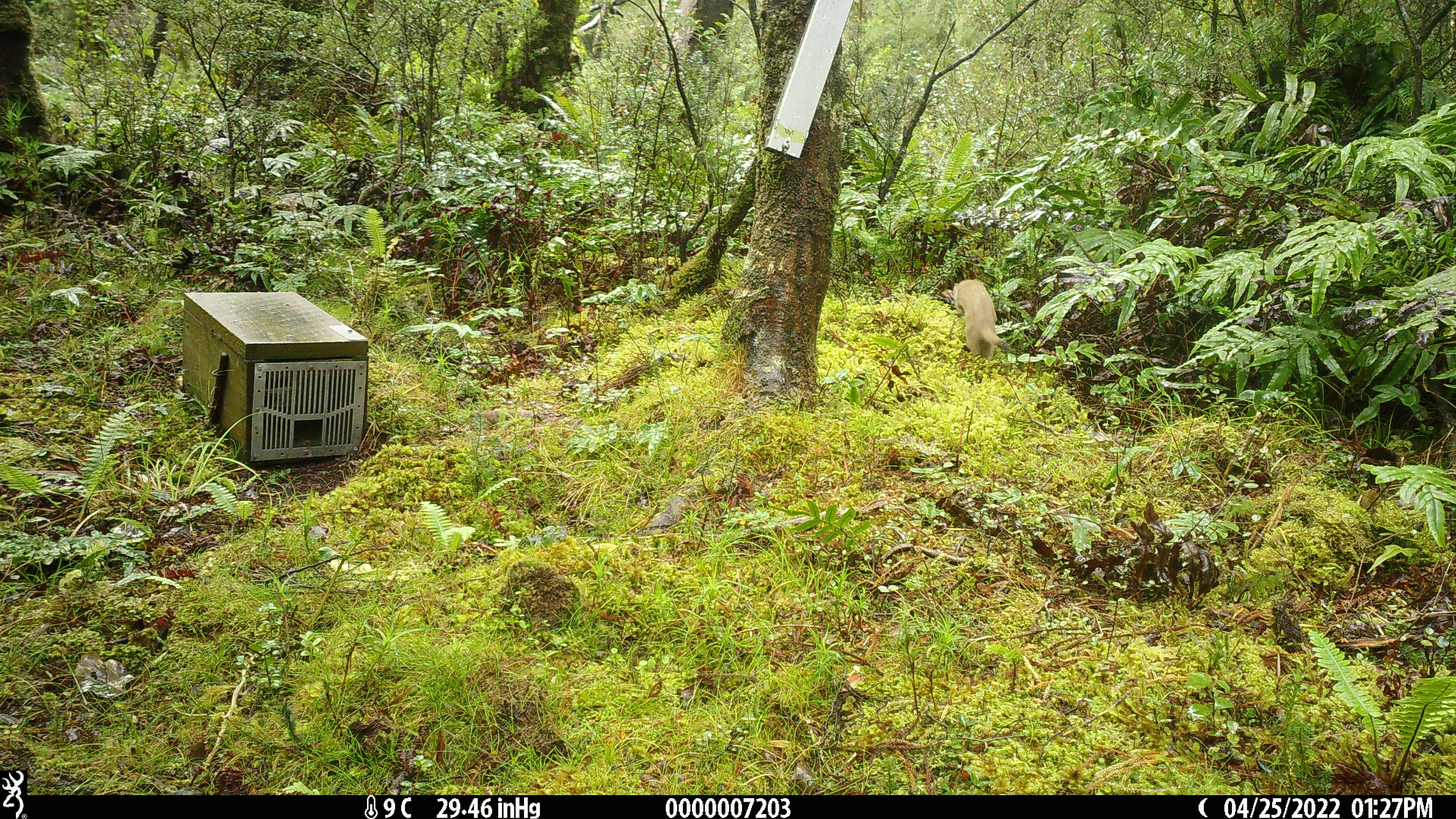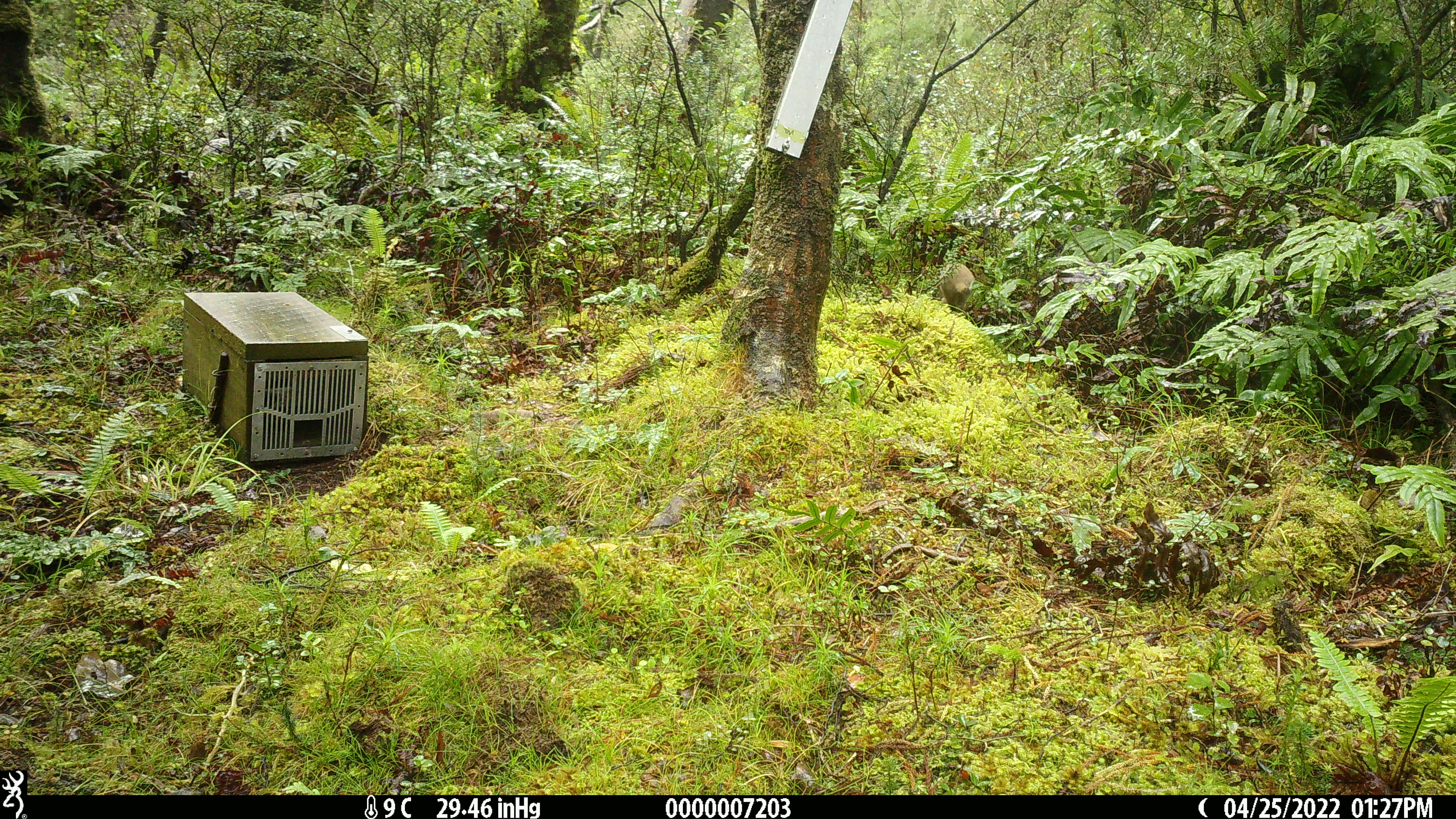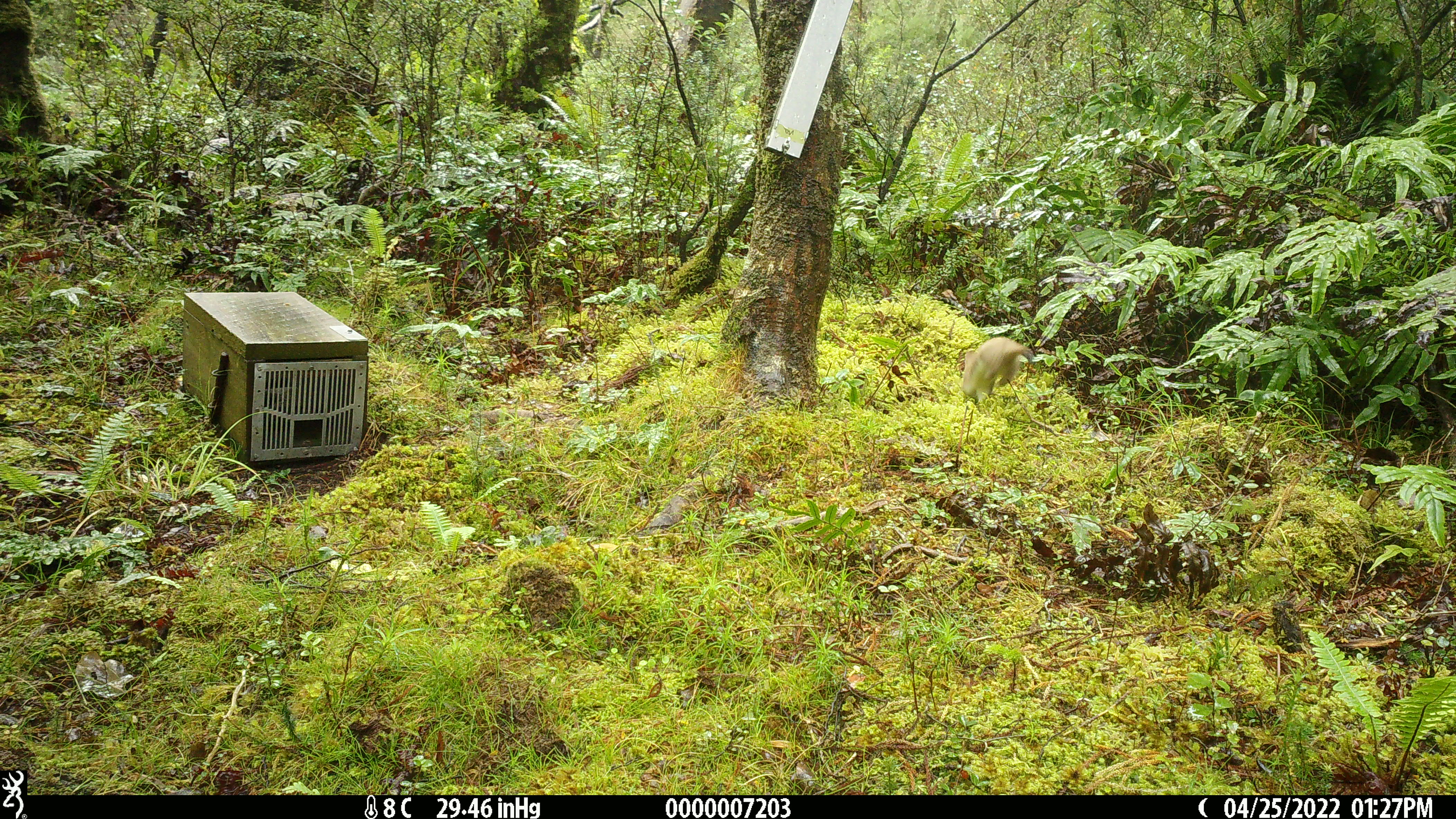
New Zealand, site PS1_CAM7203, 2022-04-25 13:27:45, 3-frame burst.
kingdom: Animalia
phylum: Chordata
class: Mammalia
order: Carnivora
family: Mustelidae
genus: Mustela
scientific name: Mustela erminea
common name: stoat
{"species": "stoat (Mustela erminea)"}